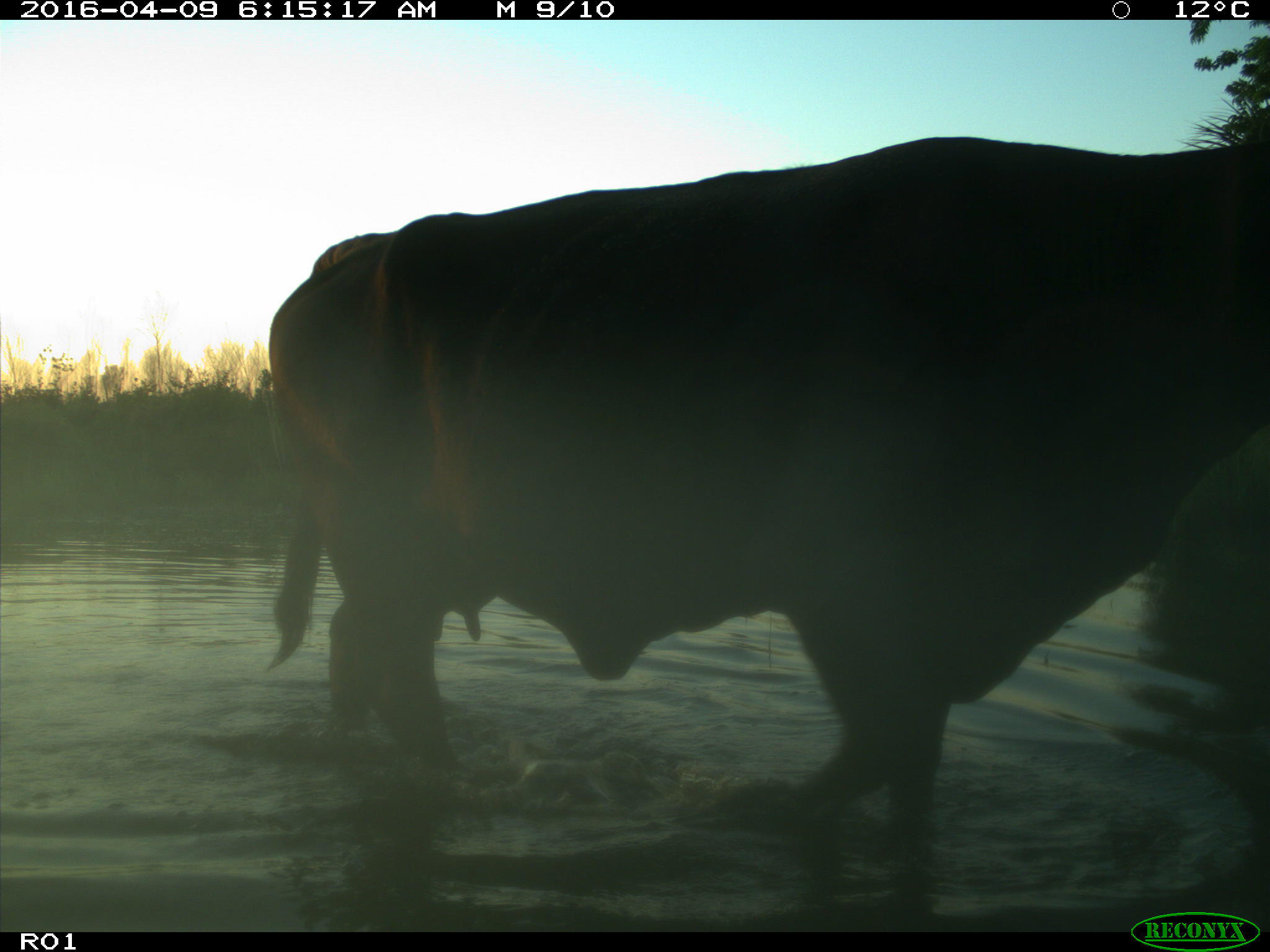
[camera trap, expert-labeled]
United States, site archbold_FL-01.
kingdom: Animalia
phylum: Chordata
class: Mammalia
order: Artiodactyla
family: Bovidae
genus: Bos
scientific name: Bos taurus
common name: domestic cow